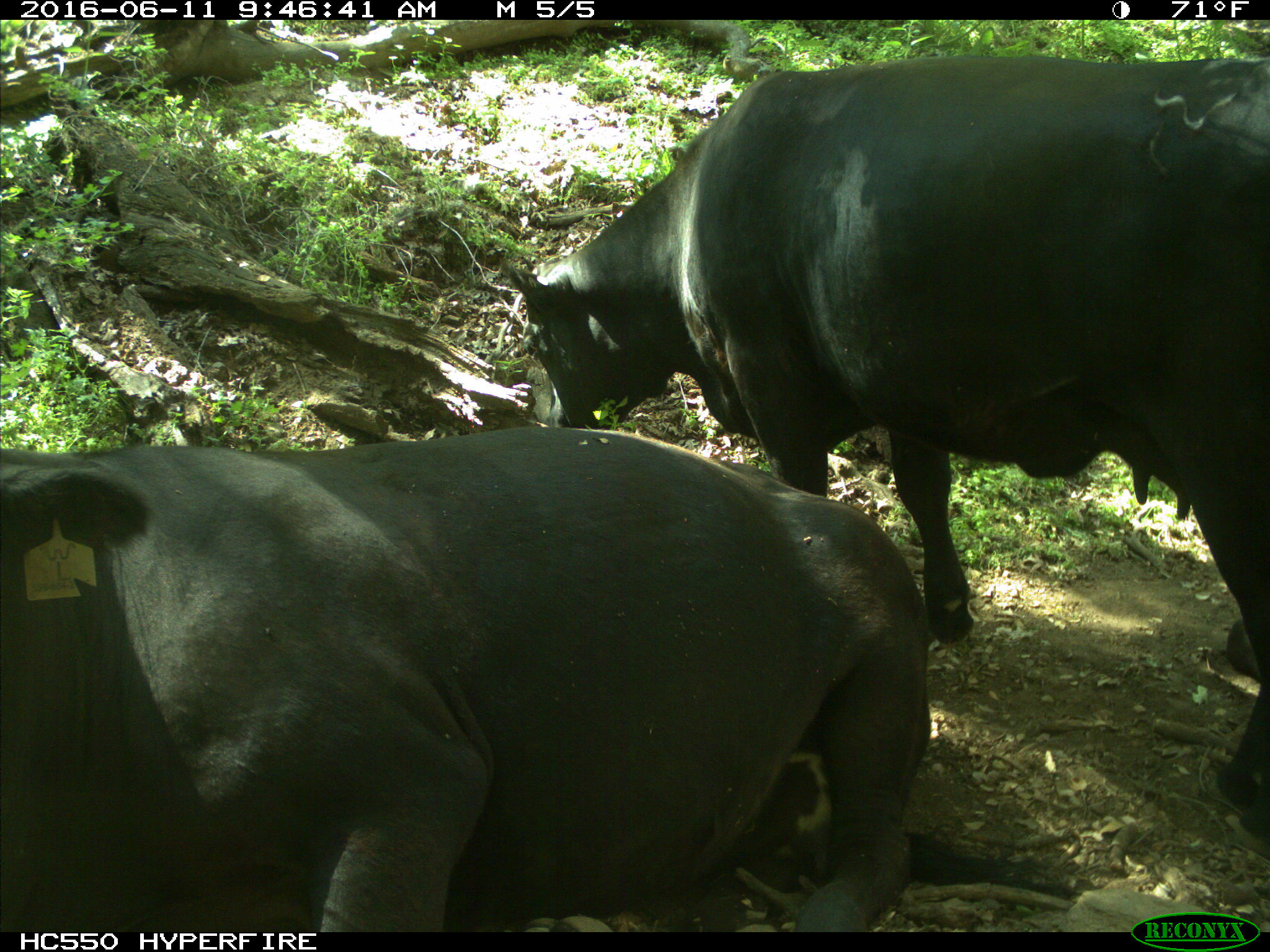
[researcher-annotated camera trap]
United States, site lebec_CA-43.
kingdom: Animalia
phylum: Chordata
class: Mammalia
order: Artiodactyla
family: Bovidae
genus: Bos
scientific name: Bos taurus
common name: domestic cow